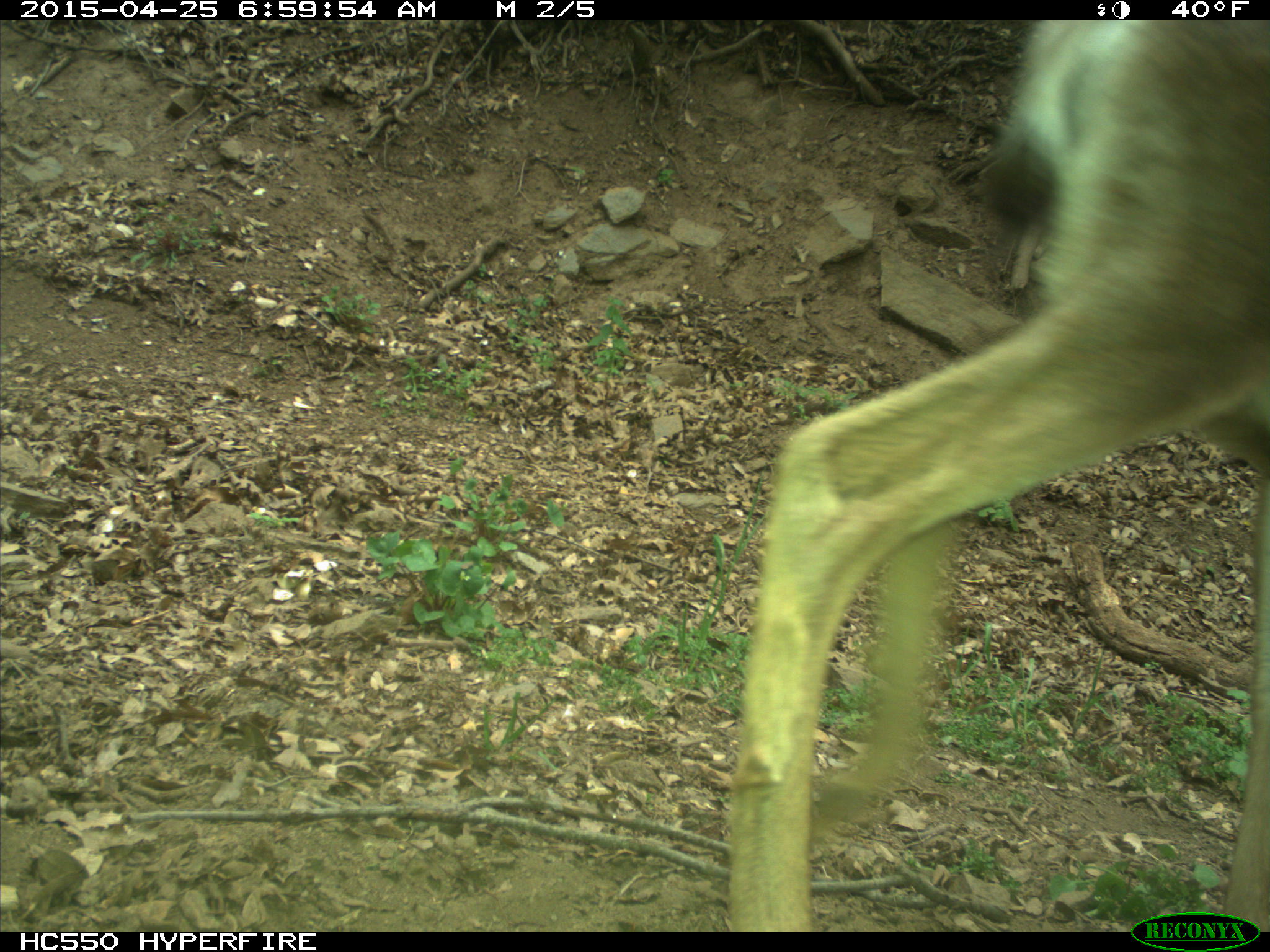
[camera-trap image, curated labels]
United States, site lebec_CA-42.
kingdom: Animalia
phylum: Chordata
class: Mammalia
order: Artiodactyla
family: Cervidae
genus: Odocoileus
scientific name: Odocoileus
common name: deer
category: unidentified deer